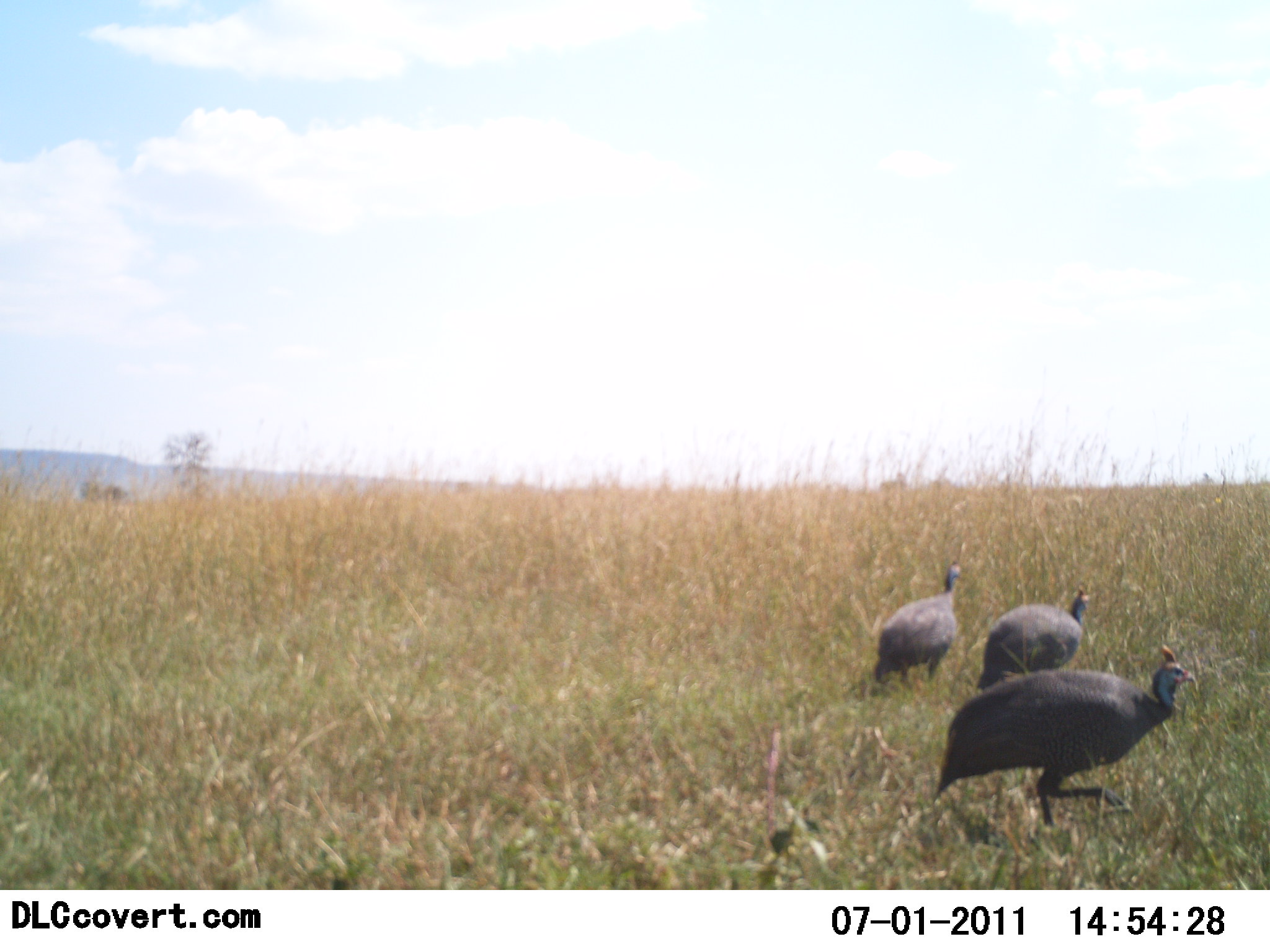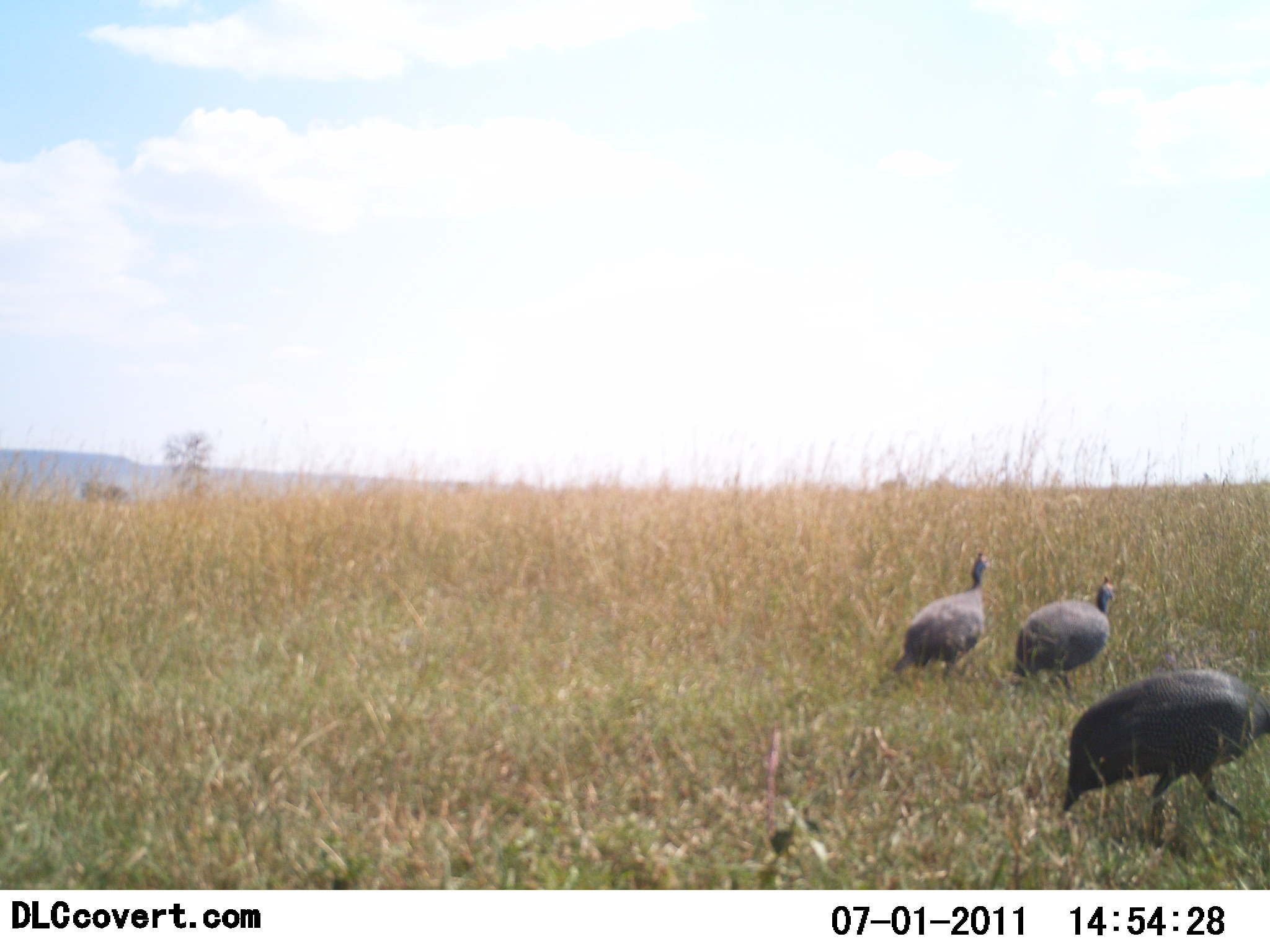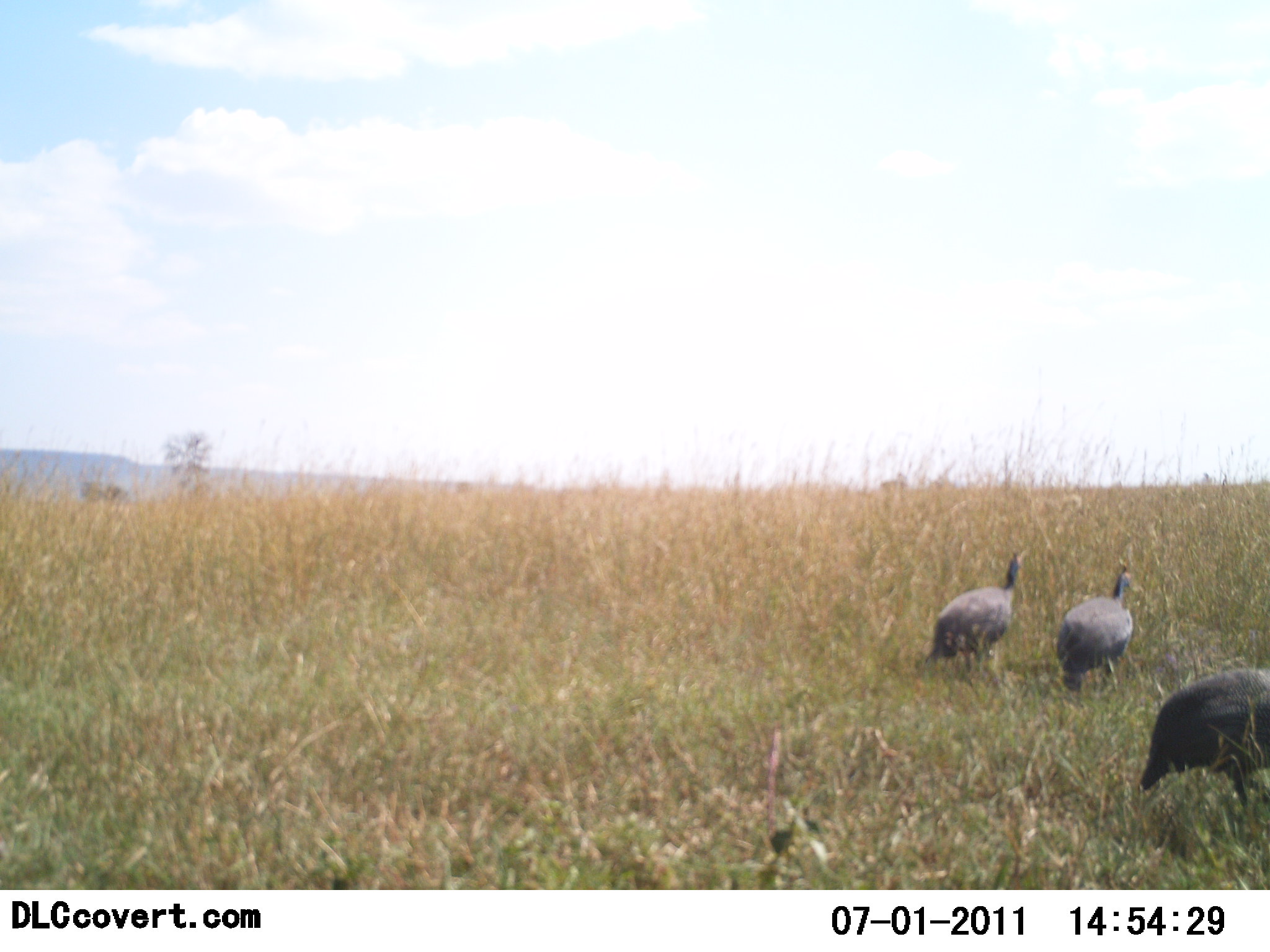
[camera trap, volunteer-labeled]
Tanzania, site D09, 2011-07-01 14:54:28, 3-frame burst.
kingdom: Animalia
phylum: Chordata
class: Aves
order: Galliformes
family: Numididae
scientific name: Numididae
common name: guinea fowl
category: guineafowl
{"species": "guineafowl (guinea fowl) (Numididae)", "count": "3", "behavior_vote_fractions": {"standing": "0%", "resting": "0%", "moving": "91%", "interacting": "0%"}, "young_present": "0%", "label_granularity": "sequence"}